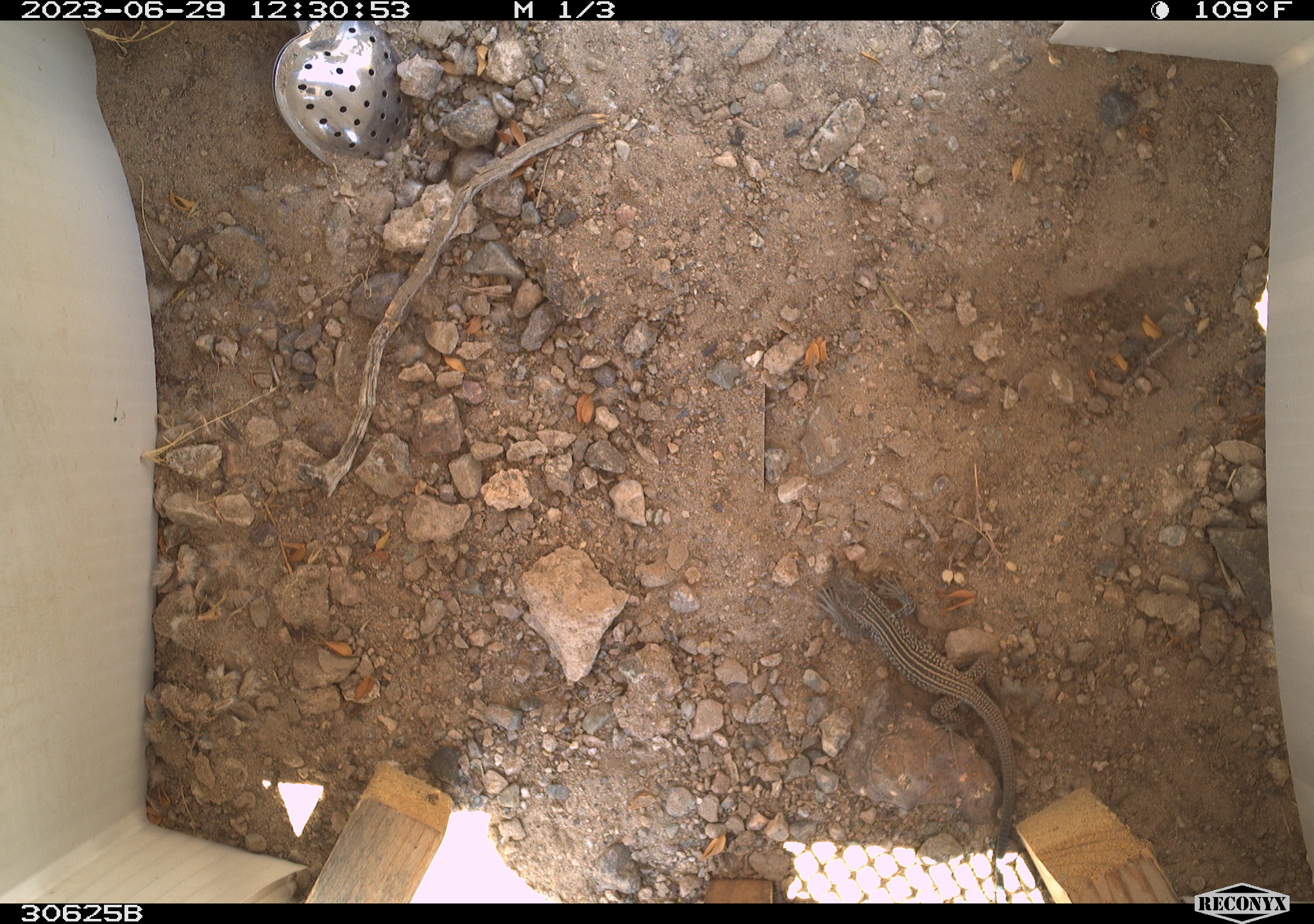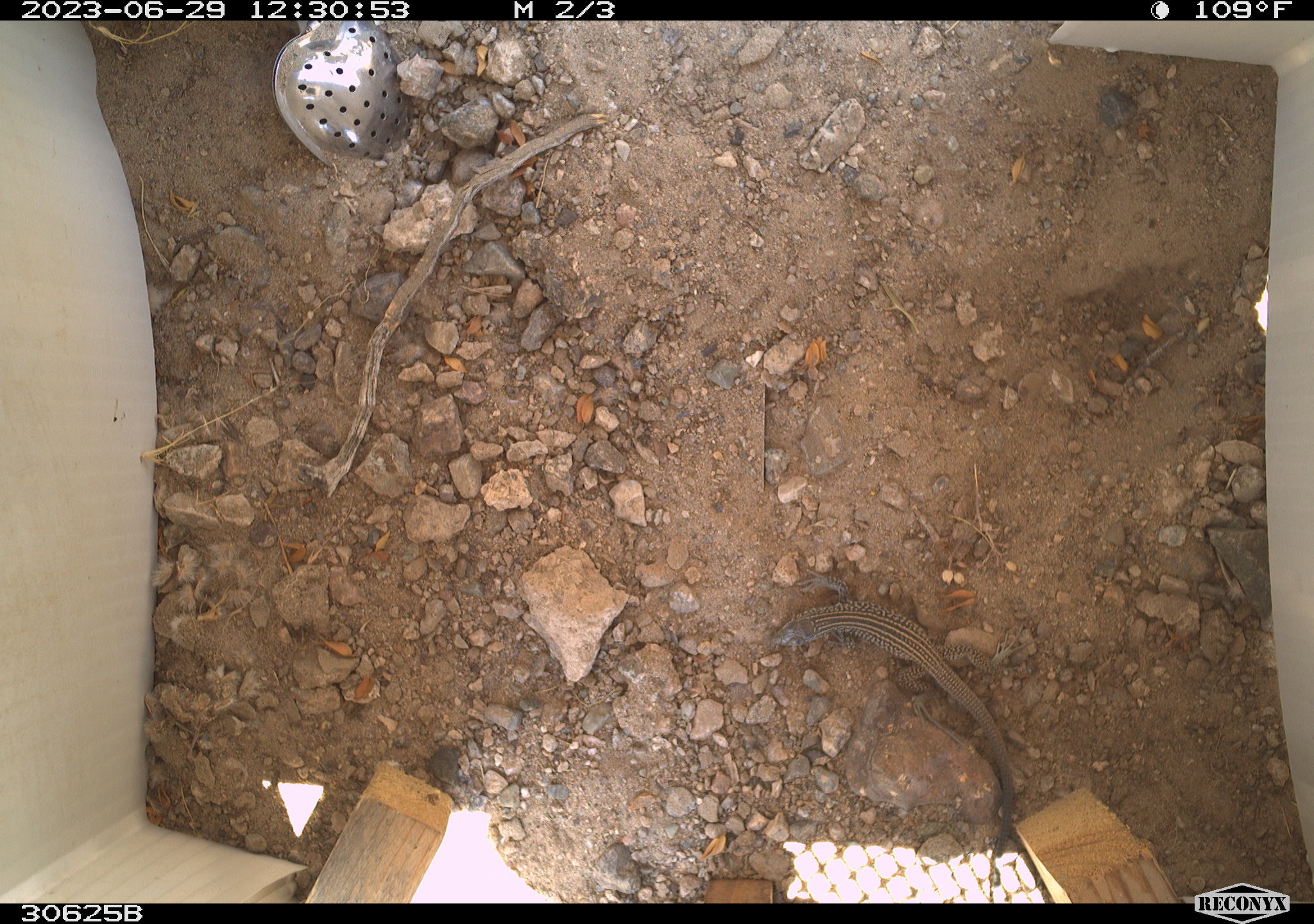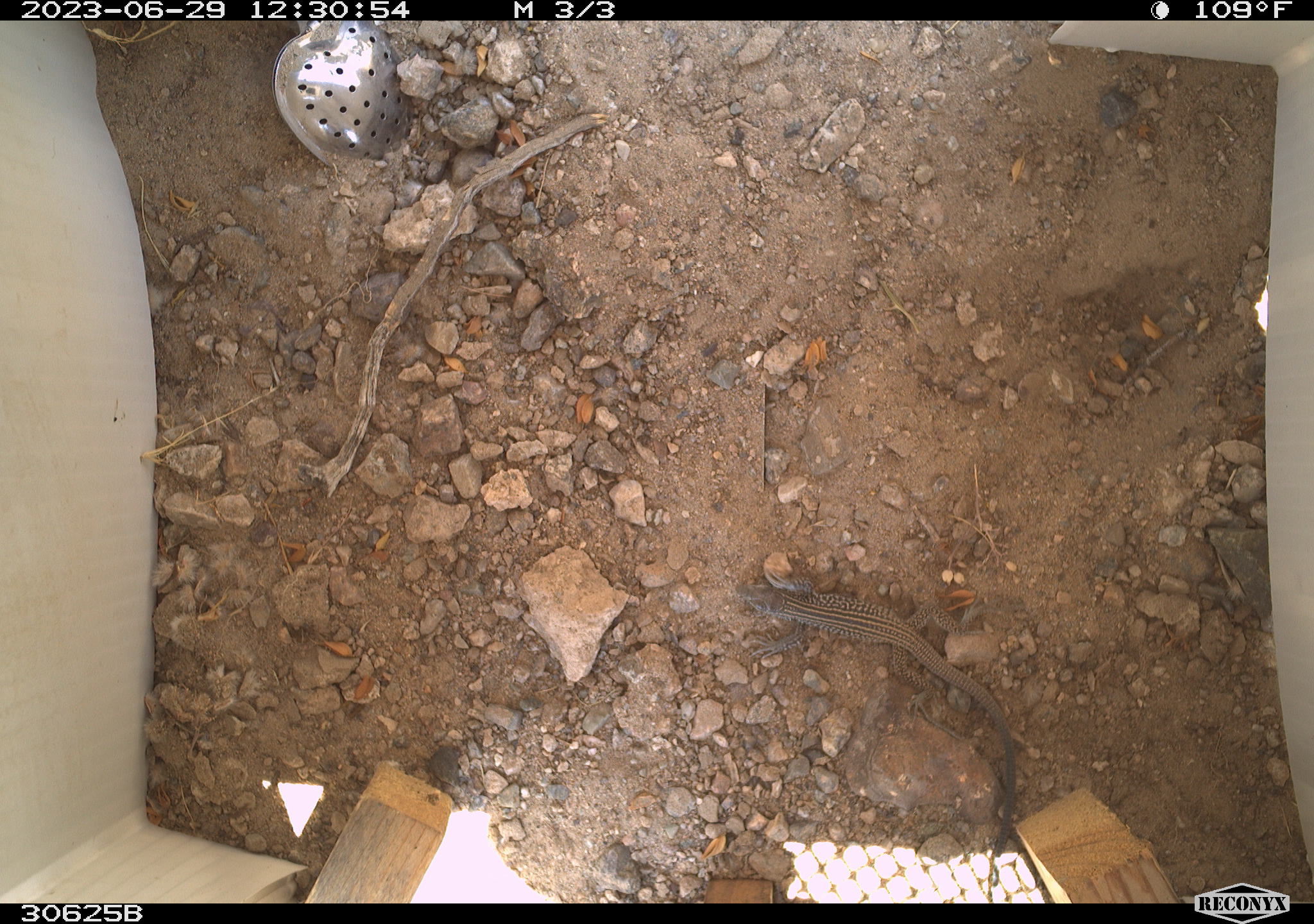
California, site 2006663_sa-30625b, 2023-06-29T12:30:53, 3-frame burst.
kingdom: Animalia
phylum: Chordata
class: Reptilia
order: Squamata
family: Teiidae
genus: Aspidoscelis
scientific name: Aspidoscelis tigris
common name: western whiptail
Western whiptail (Aspidoscelis tigris).